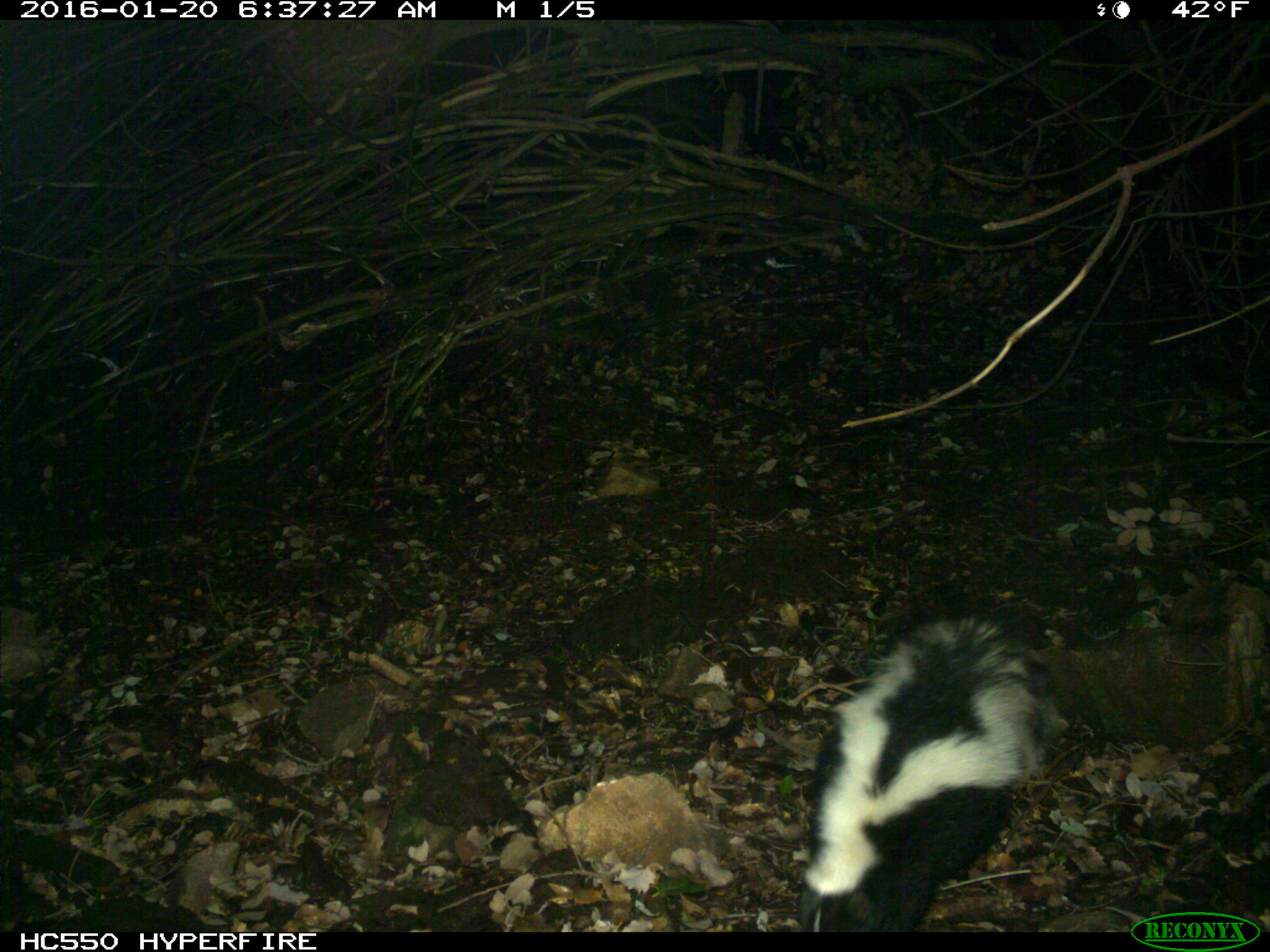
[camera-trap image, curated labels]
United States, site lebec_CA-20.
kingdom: Animalia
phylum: Chordata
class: Mammalia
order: Carnivora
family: Mephitidae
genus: Mephitis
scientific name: Mephitis mephitis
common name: striped skunk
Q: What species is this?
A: Mephitis mephitis (striped skunk).